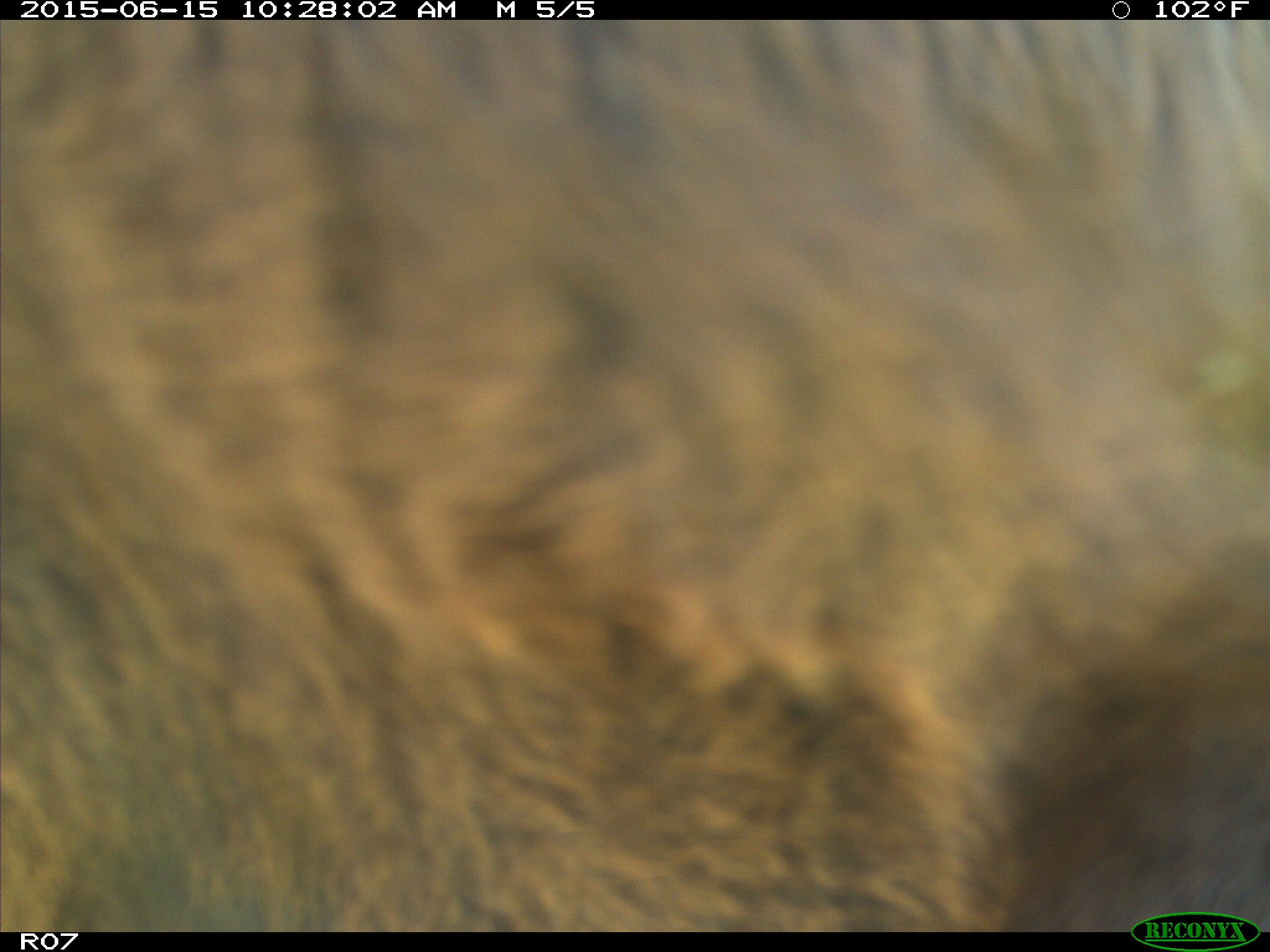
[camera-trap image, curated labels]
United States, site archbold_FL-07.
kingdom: Animalia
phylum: Chordata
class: Mammalia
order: Artiodactyla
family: Bovidae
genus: Bos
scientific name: Bos taurus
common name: domestic cow